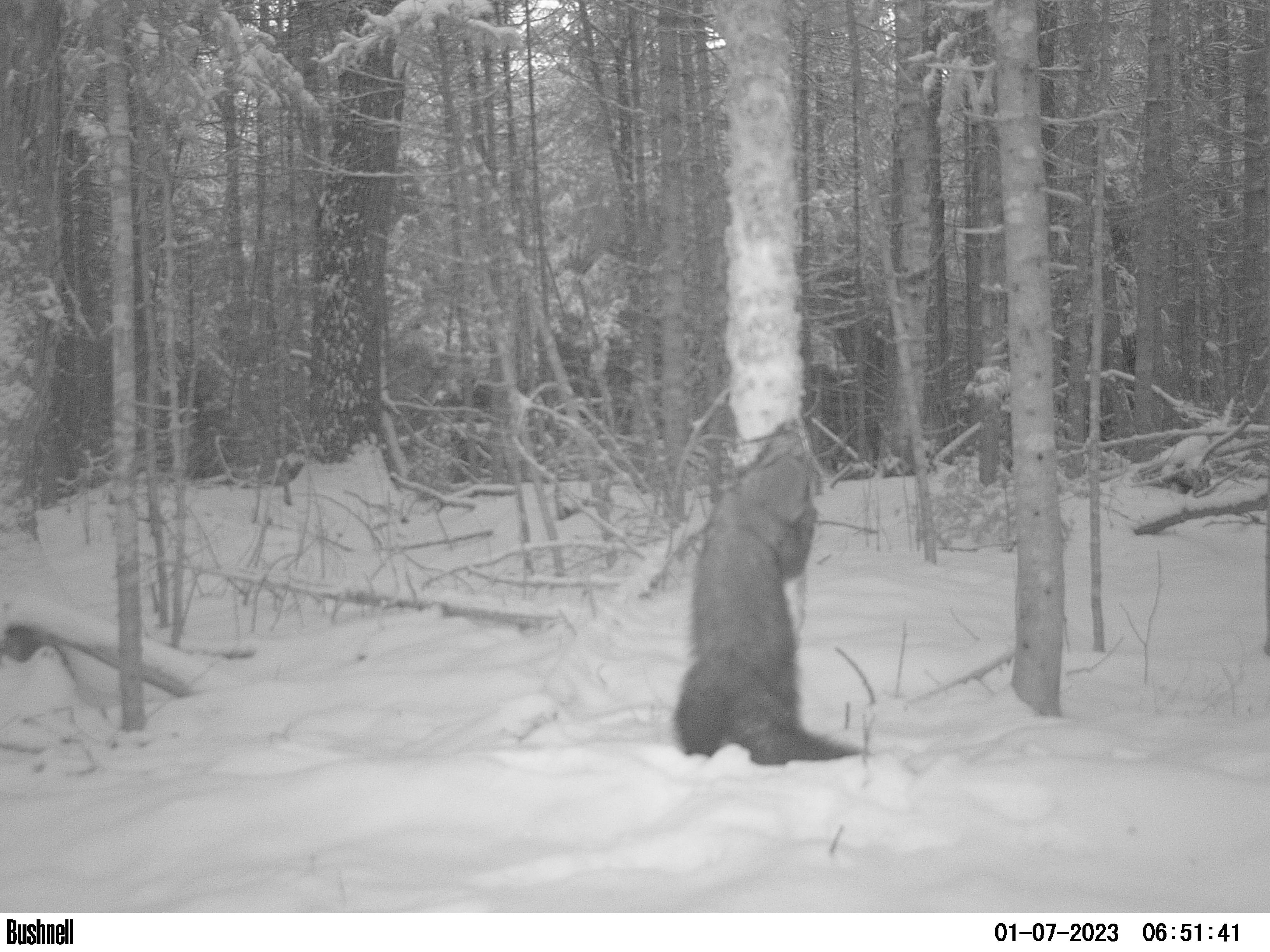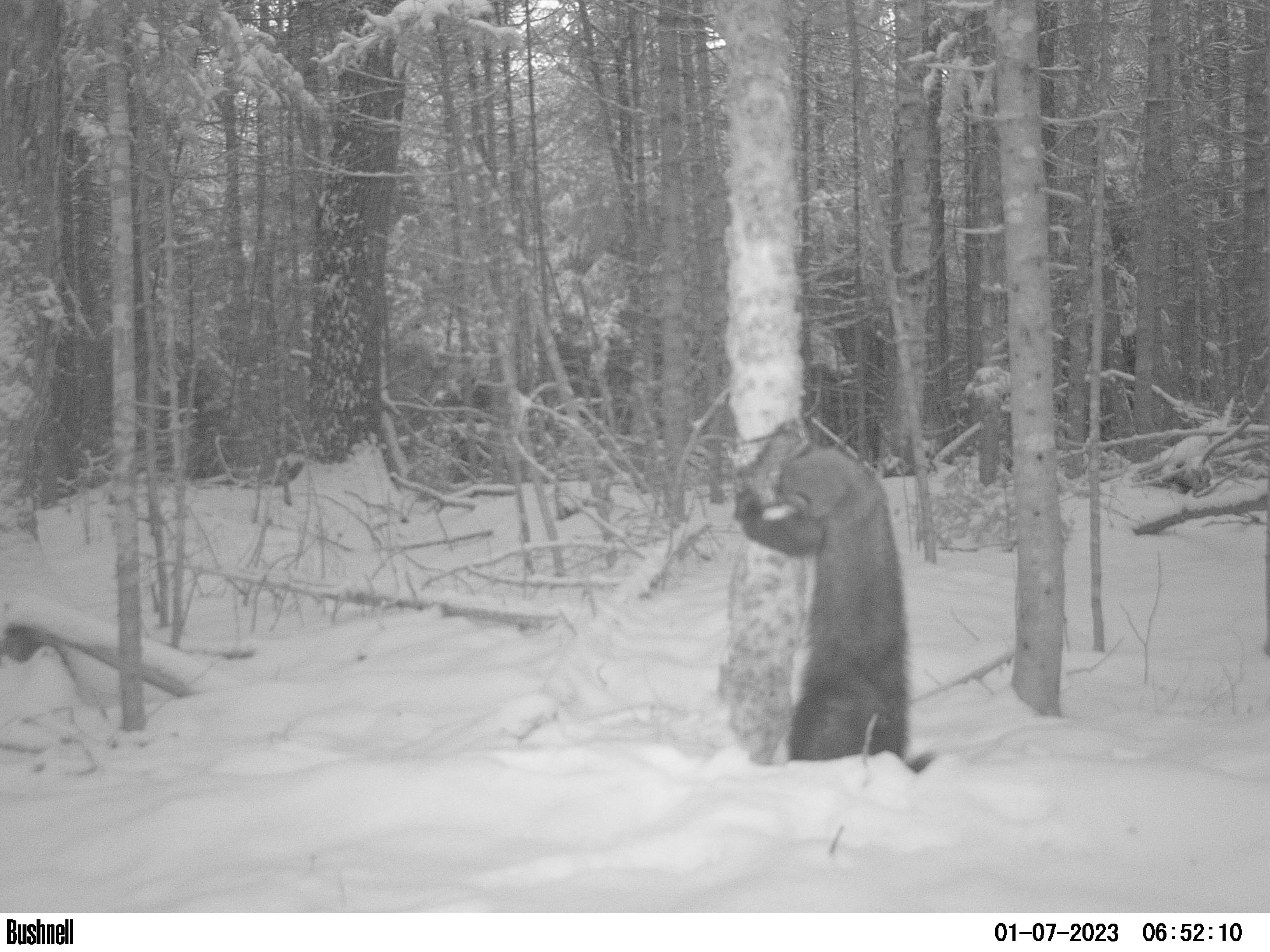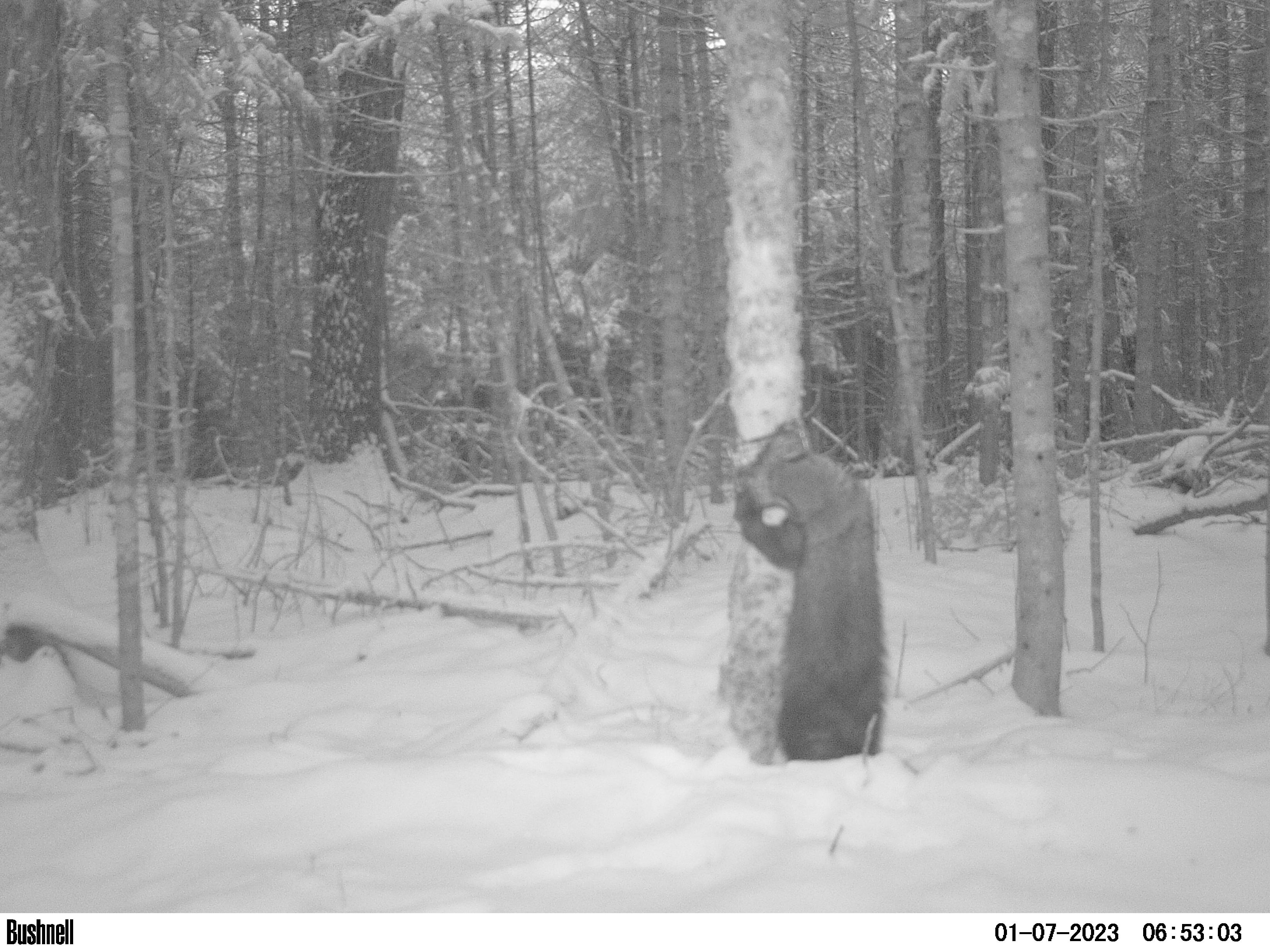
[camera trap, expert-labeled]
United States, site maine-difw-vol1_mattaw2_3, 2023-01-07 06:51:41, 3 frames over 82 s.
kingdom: Animalia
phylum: Chordata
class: Mammalia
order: Carnivora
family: Mustelidae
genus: Pekania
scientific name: Pekania pennanti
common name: fisher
Fisher (Pekania pennanti).